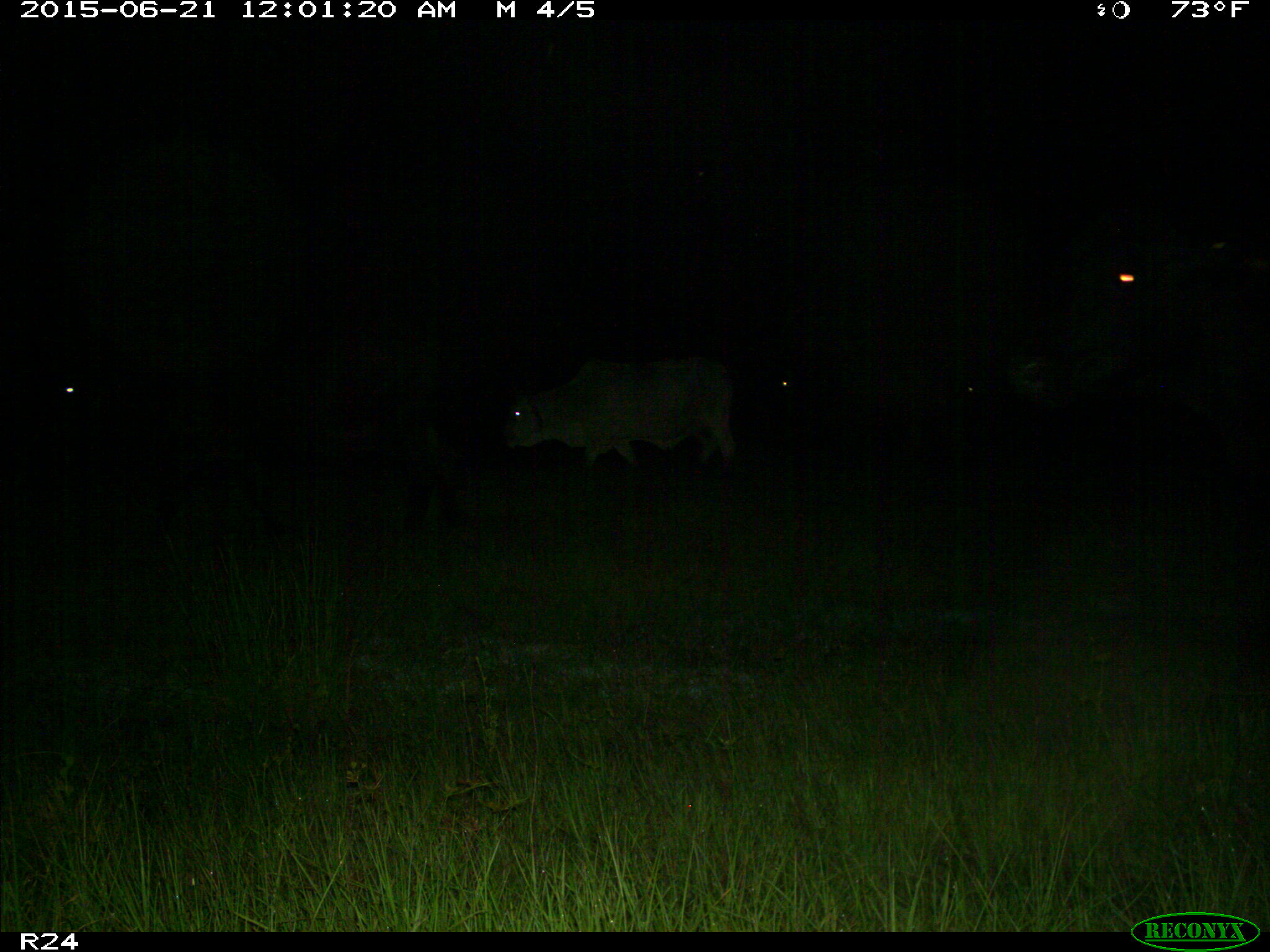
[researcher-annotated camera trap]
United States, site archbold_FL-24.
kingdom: Animalia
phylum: Chordata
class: Mammalia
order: Artiodactyla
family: Bovidae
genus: Bos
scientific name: Bos taurus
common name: domestic cow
Bos taurus (domestic cow).